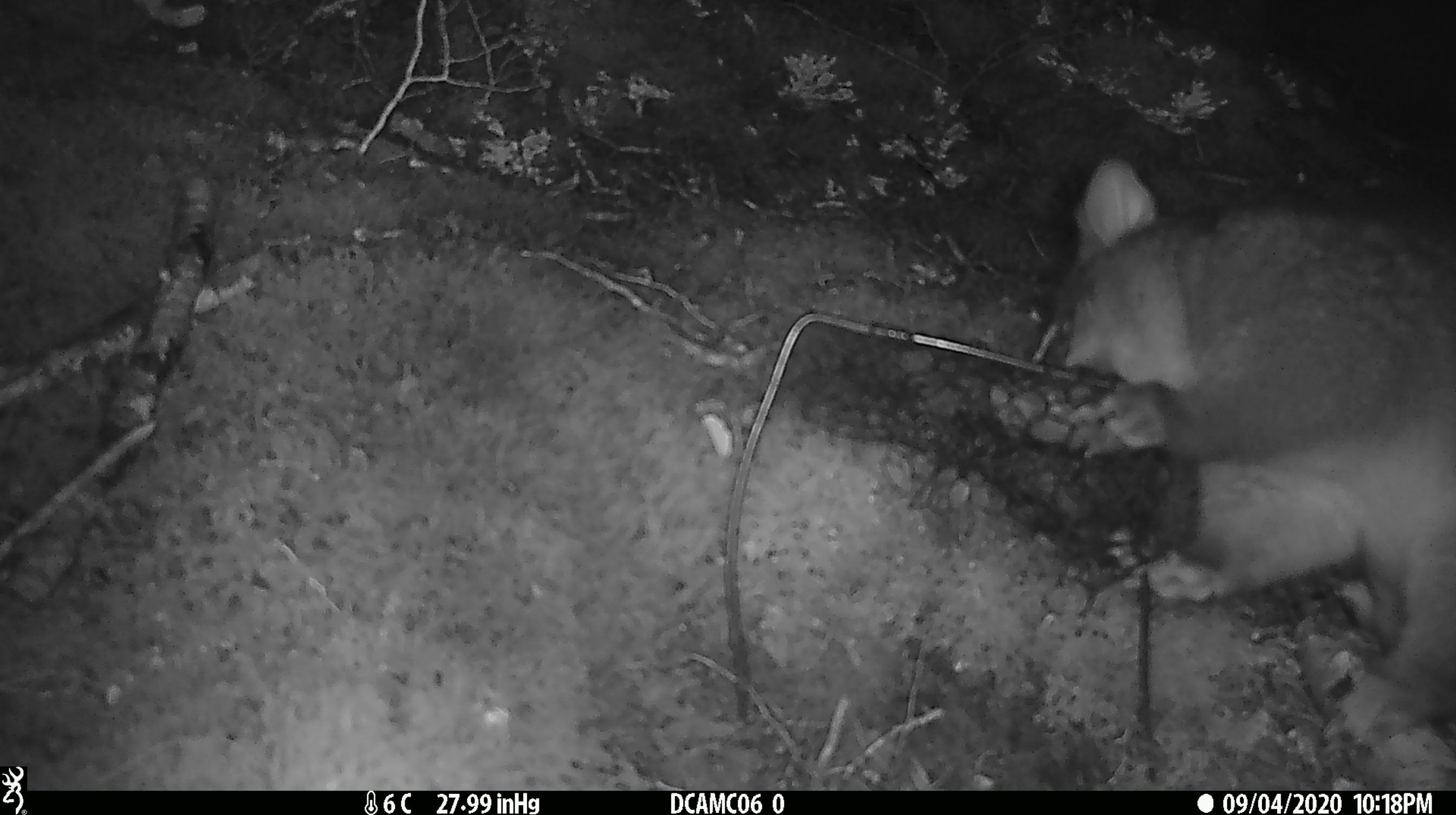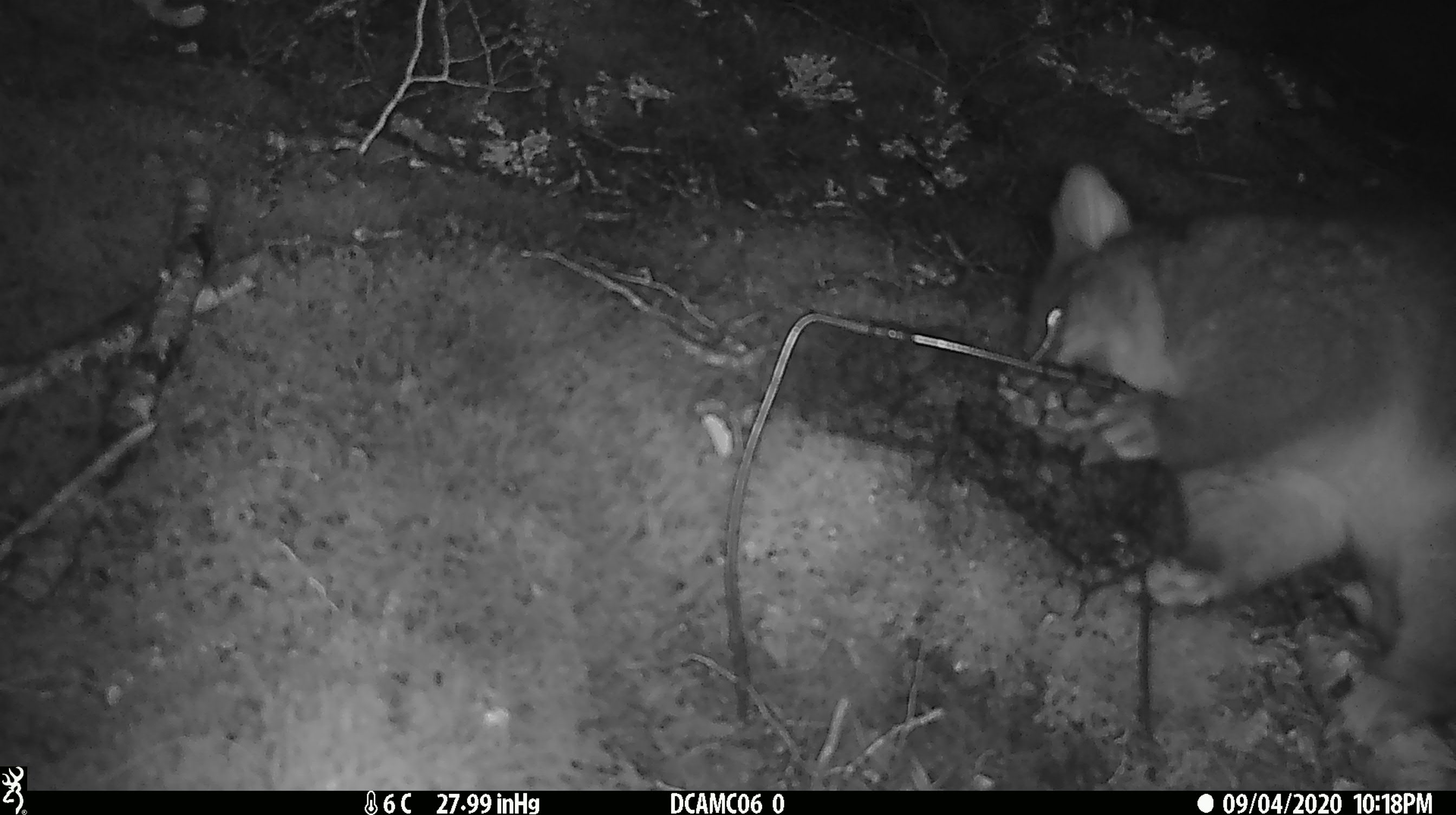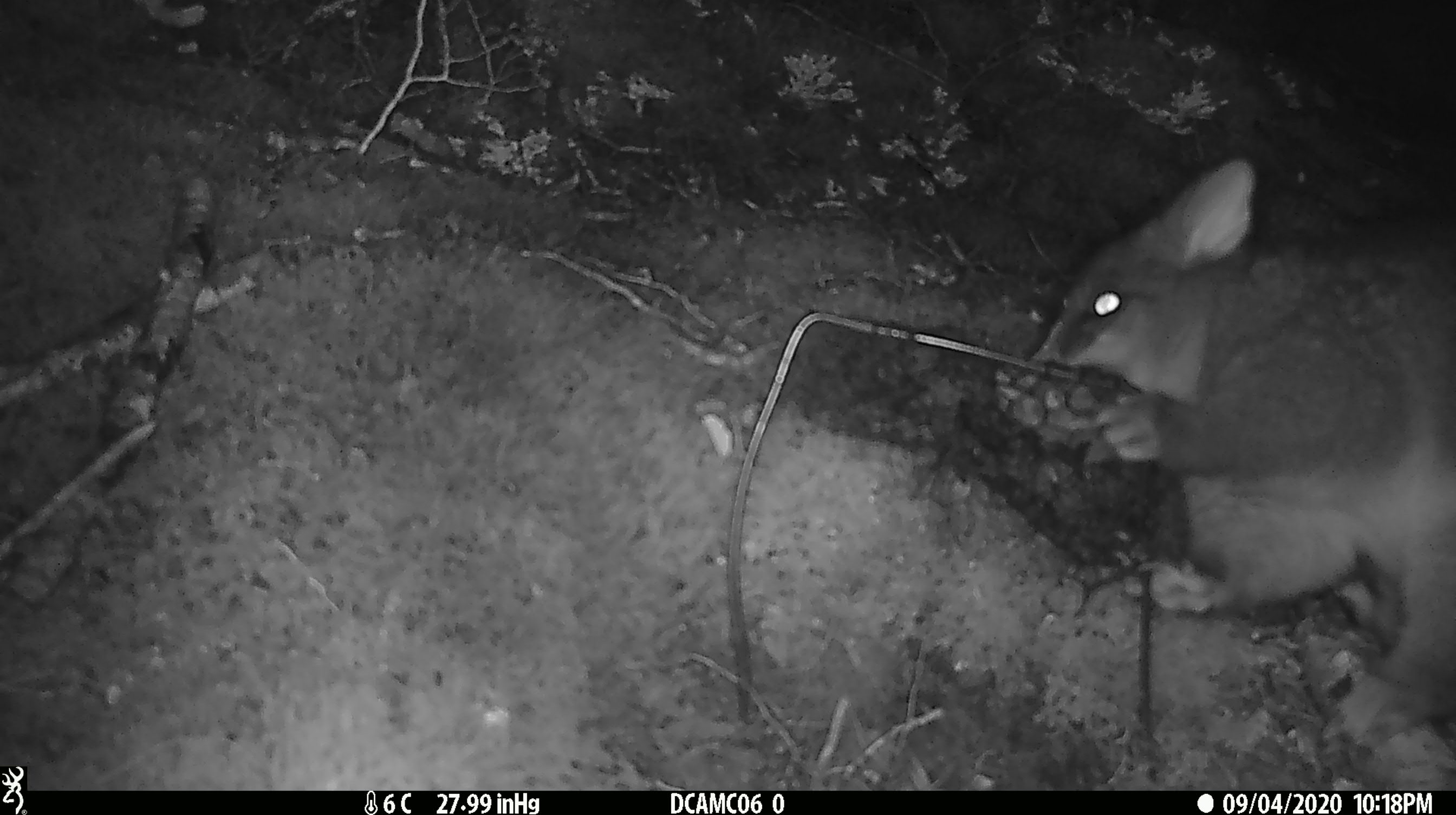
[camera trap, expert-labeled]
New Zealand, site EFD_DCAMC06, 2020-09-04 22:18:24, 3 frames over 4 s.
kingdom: Animalia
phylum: Chordata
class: Mammalia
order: Diprotodontia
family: Phalangeridae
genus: Trichosurus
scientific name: Trichosurus vulpecula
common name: common brushtail possum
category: possum